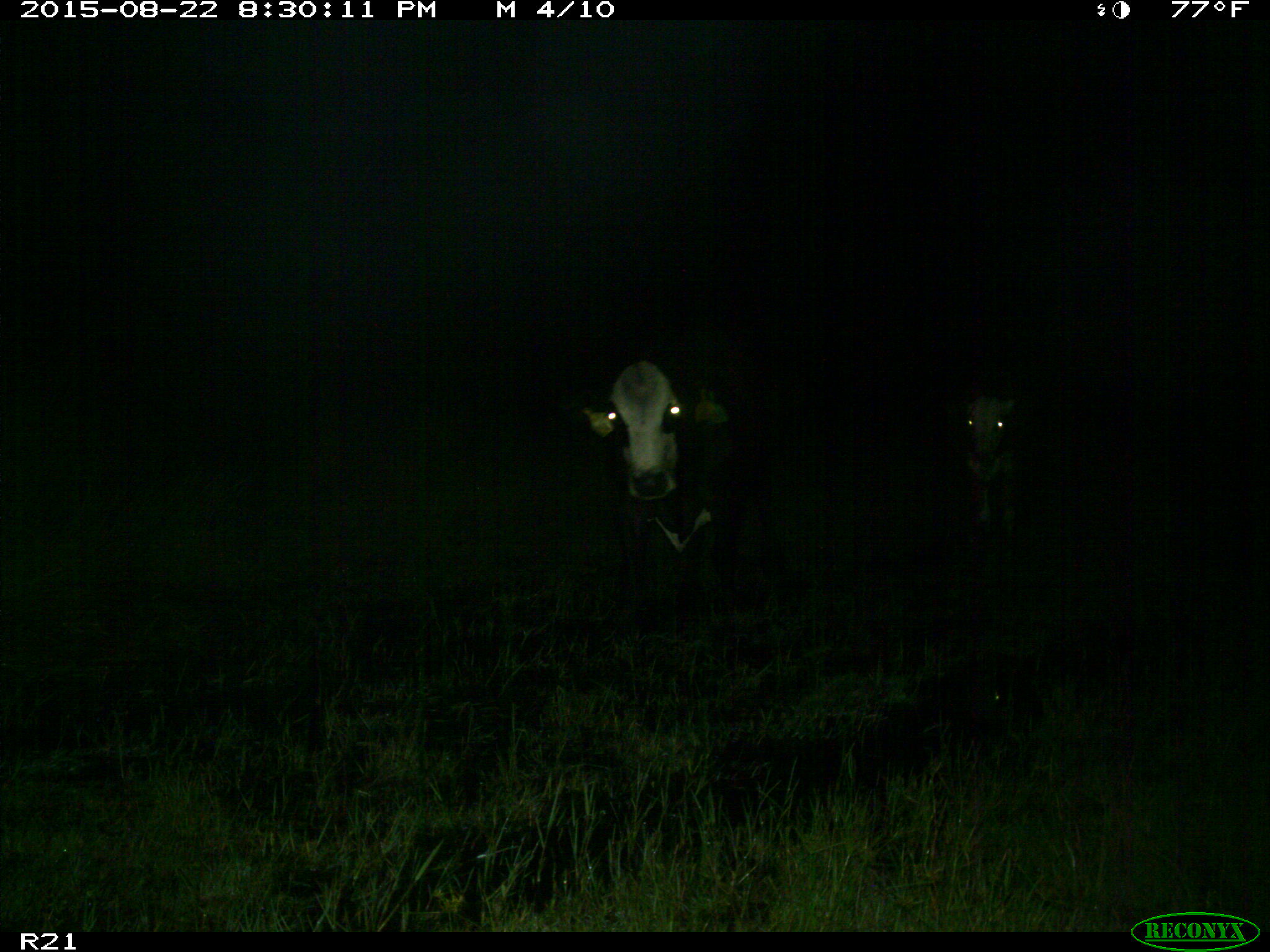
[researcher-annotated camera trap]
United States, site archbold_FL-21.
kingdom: Animalia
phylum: Chordata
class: Mammalia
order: Artiodactyla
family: Bovidae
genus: Bos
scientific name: Bos taurus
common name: domestic cow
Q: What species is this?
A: Bos taurus (domestic cow).